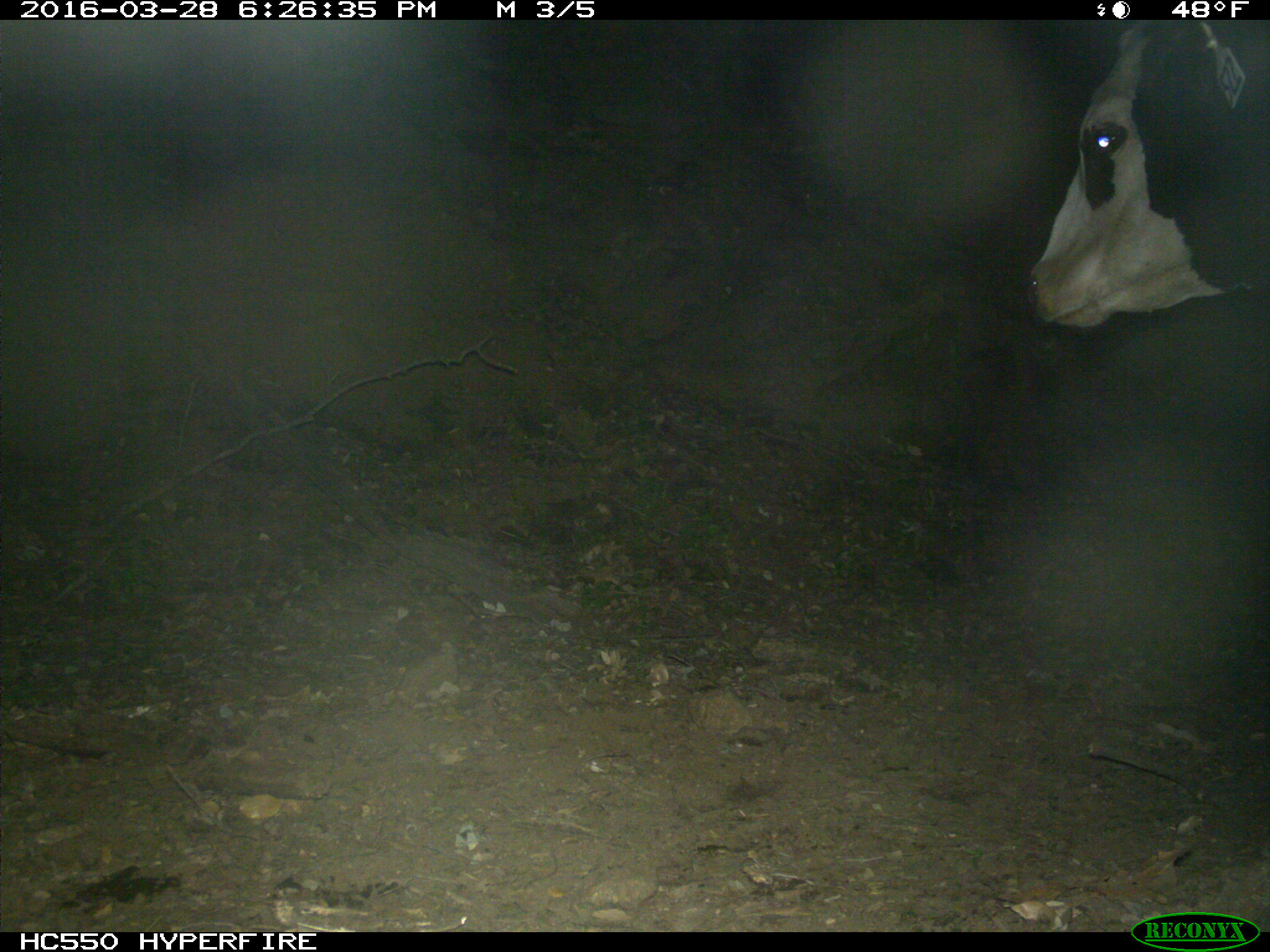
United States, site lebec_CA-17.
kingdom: Animalia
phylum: Chordata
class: Mammalia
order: Artiodactyla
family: Bovidae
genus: Bos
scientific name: Bos taurus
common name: domestic cow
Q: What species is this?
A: Bos taurus (domestic cow).